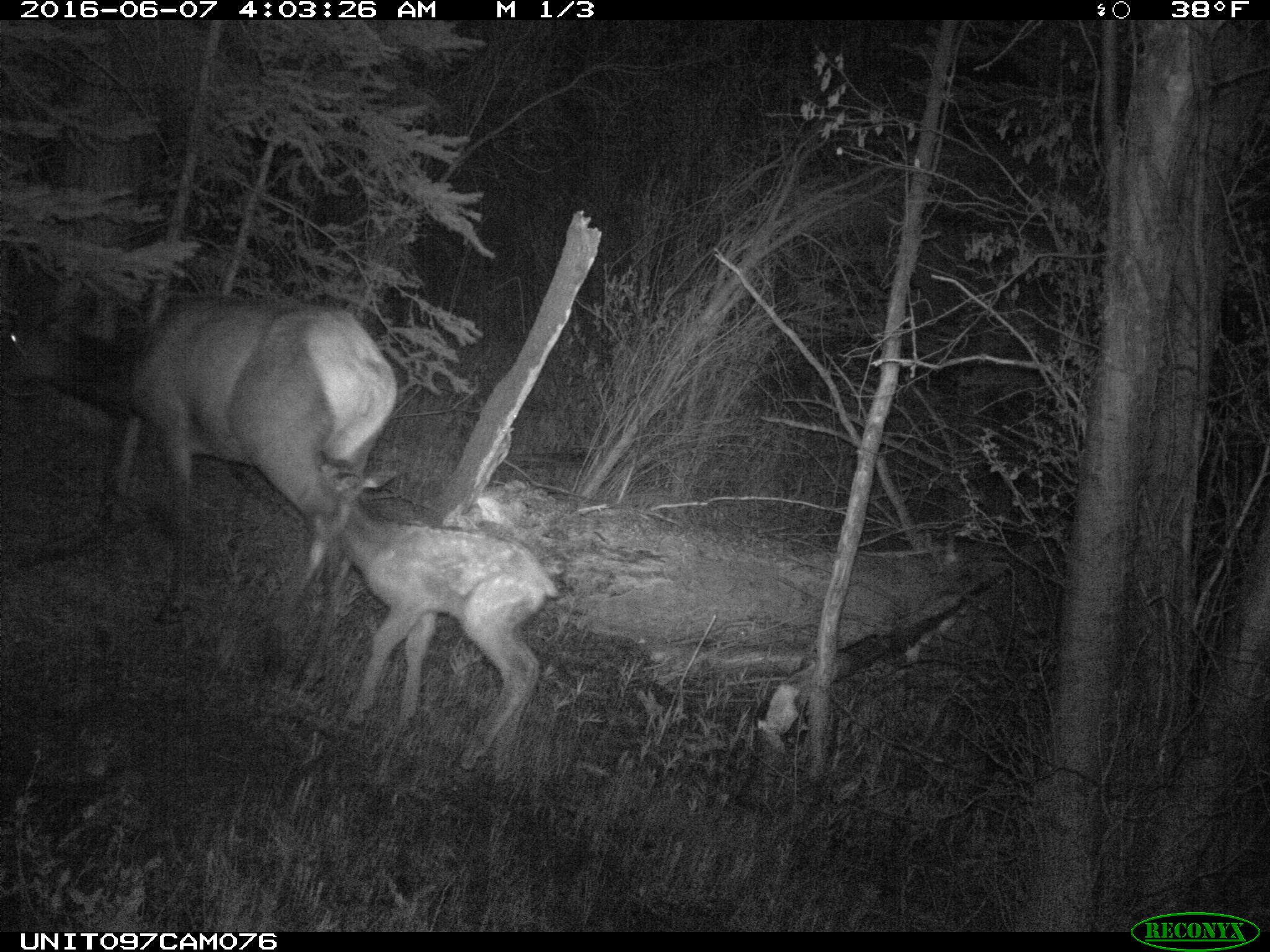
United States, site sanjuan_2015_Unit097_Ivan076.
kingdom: Animalia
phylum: Chordata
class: Mammalia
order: Artiodactyla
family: Cervidae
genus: Cervus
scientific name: Cervus elaphus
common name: red deer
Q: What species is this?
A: Cervus elaphus (red deer).